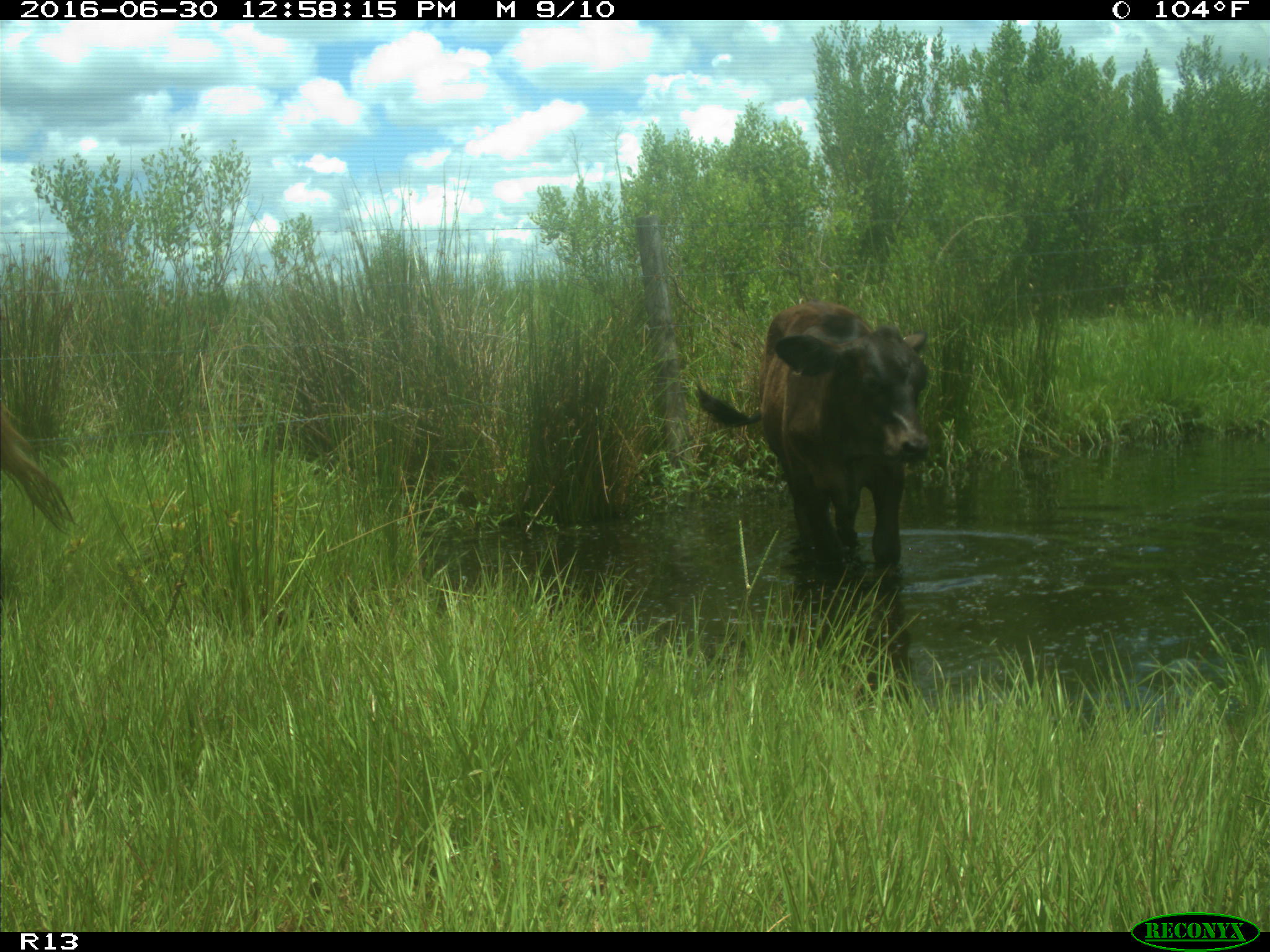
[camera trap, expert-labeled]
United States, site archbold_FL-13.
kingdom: Animalia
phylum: Chordata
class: Mammalia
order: Artiodactyla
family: Bovidae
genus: Bos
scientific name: Bos taurus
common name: domestic cow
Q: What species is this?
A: Bos taurus (domestic cow).